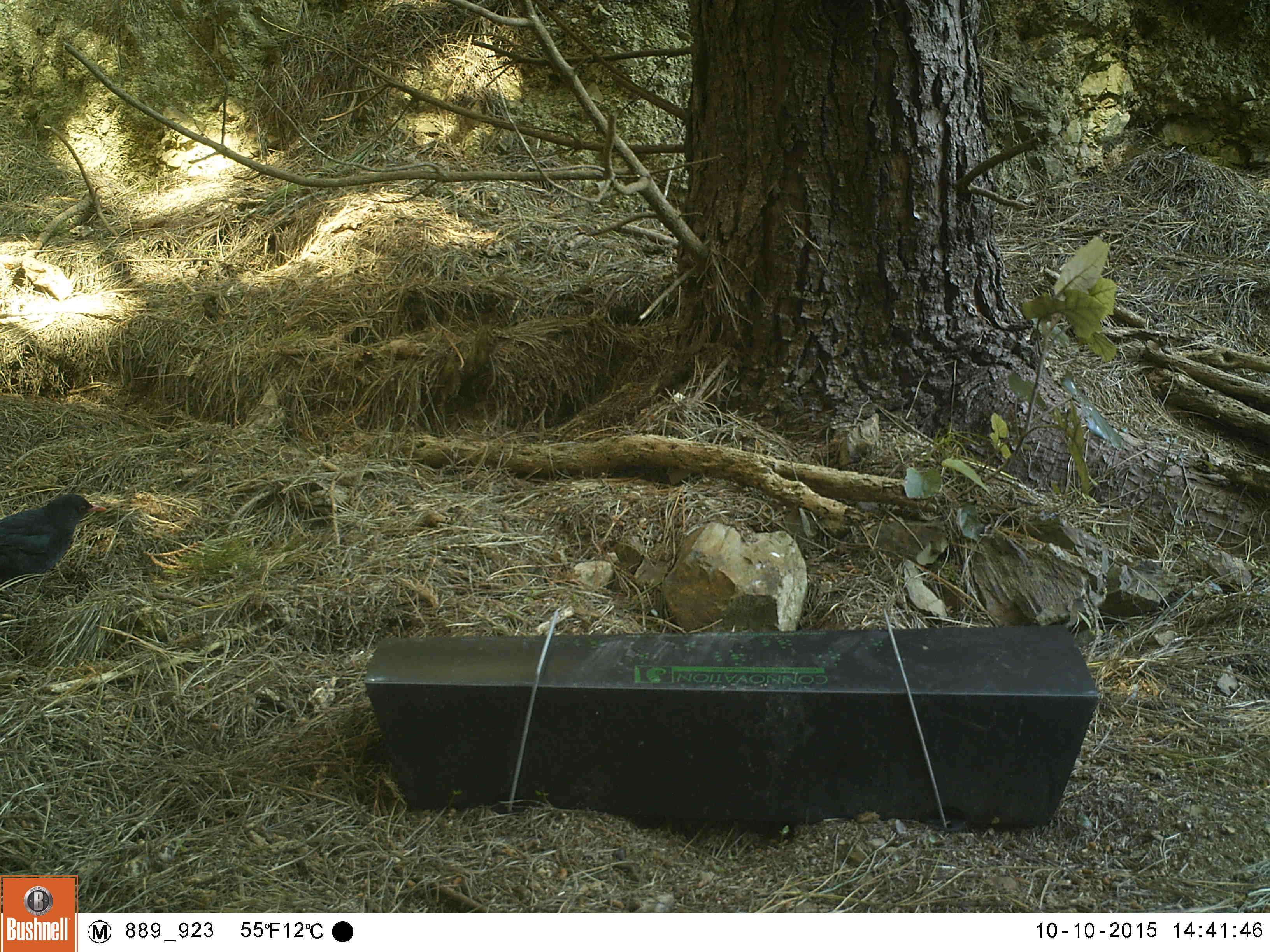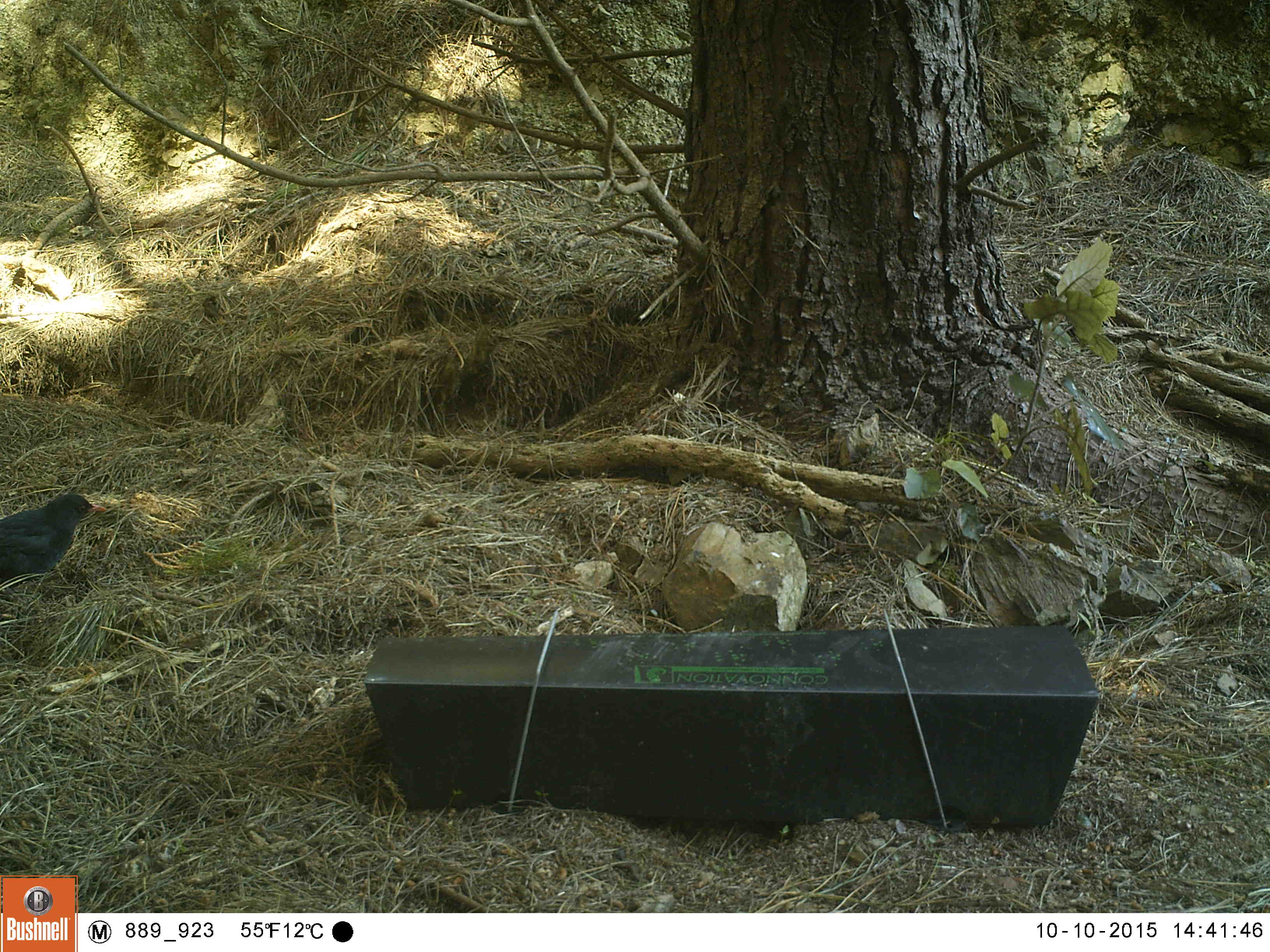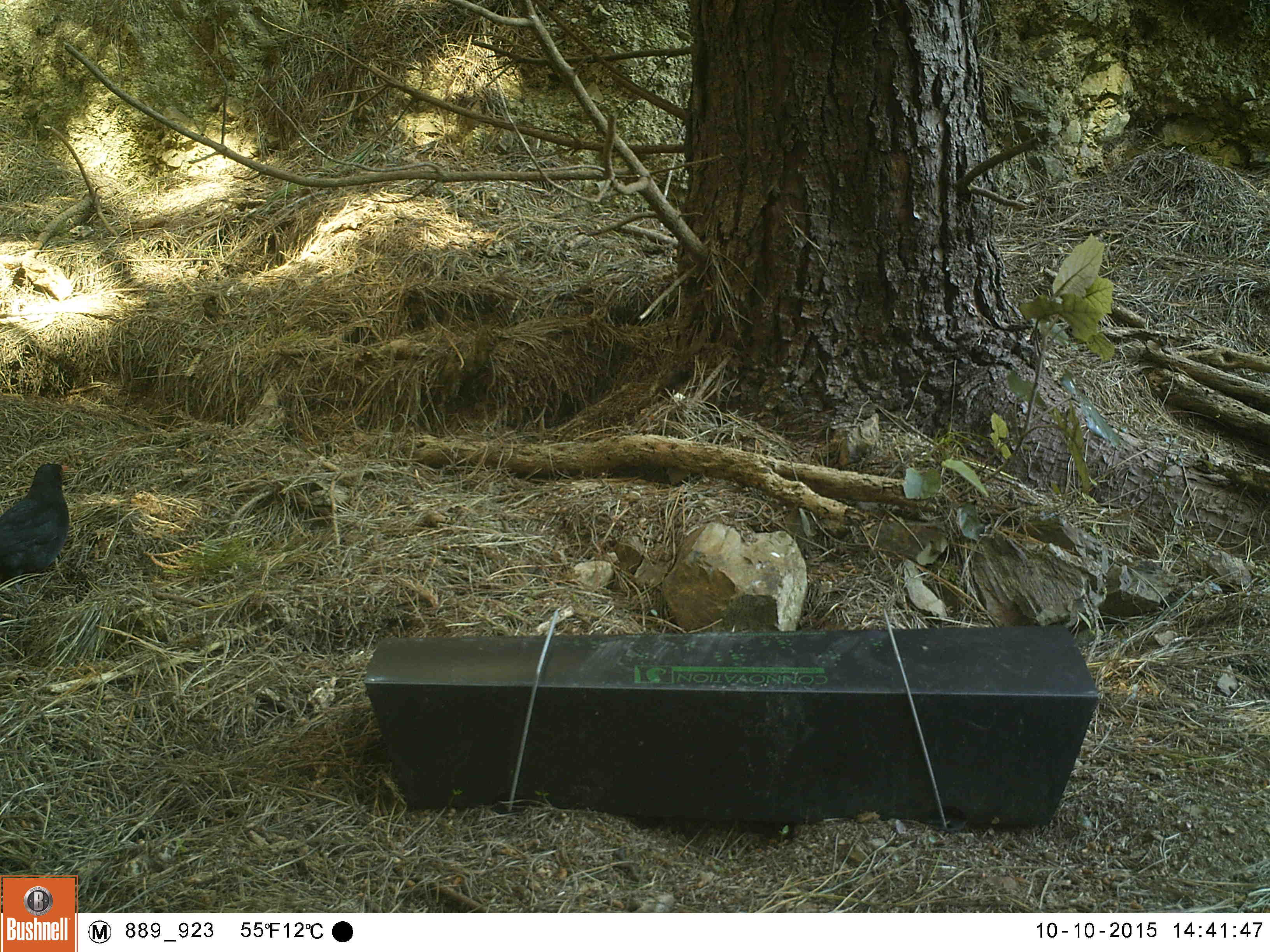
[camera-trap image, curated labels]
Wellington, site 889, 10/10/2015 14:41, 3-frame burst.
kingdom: Animalia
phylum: Chordata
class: Aves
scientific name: Aves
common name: bird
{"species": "bird (Aves)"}